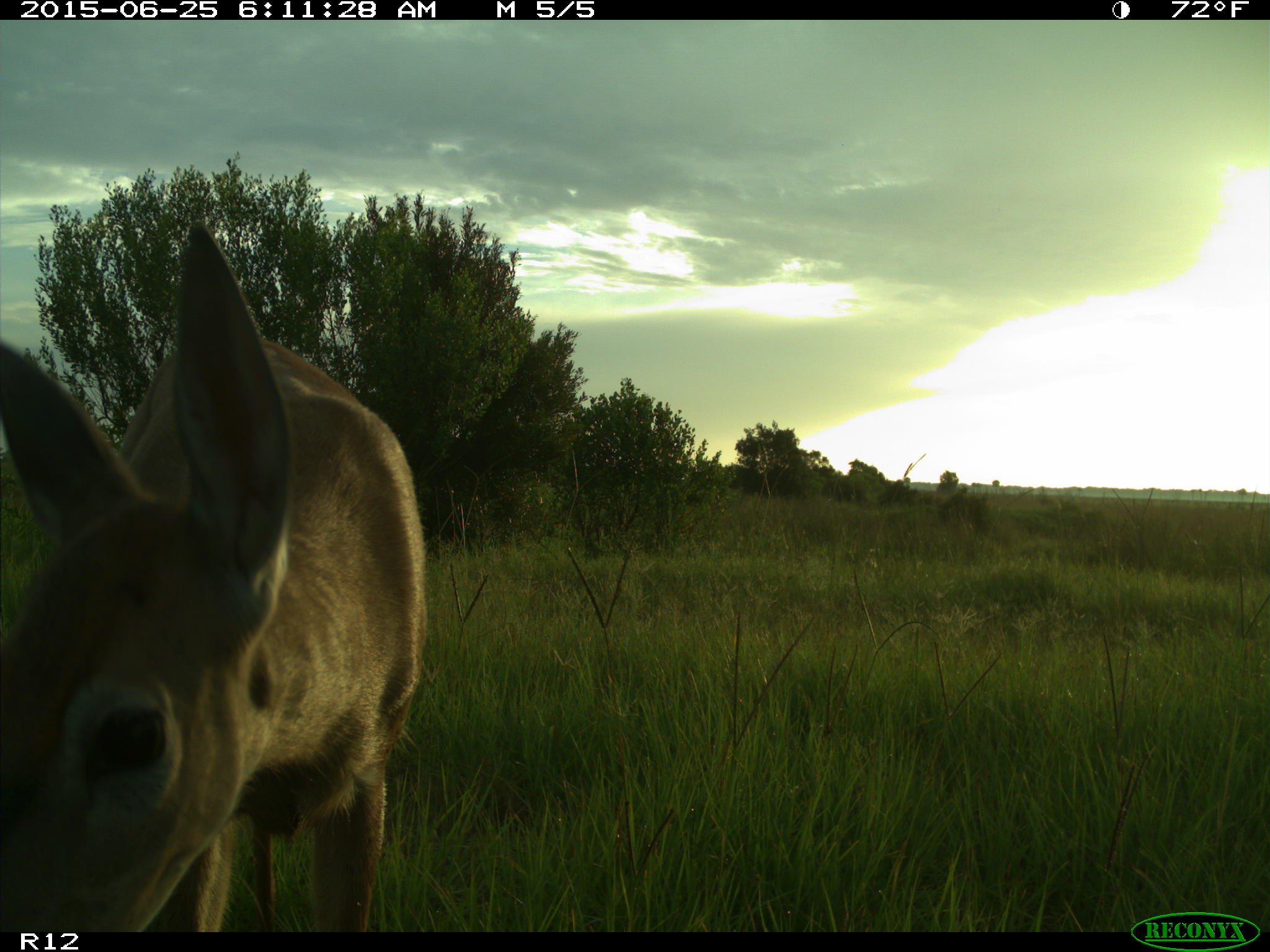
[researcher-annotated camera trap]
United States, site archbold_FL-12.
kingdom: Animalia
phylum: Chordata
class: Mammalia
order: Artiodactyla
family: Cervidae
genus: Odocoileus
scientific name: Odocoileus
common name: deer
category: unidentified deer